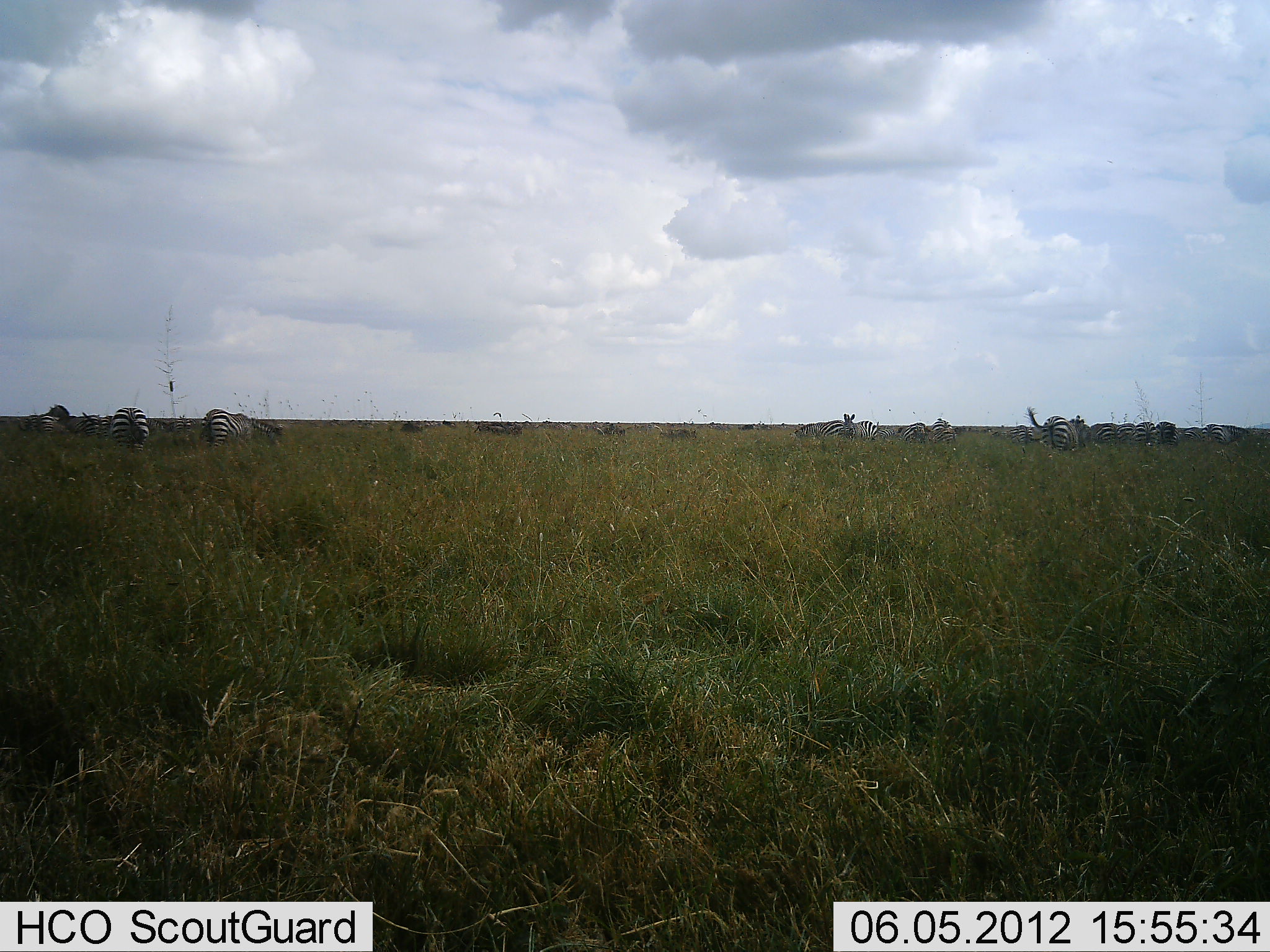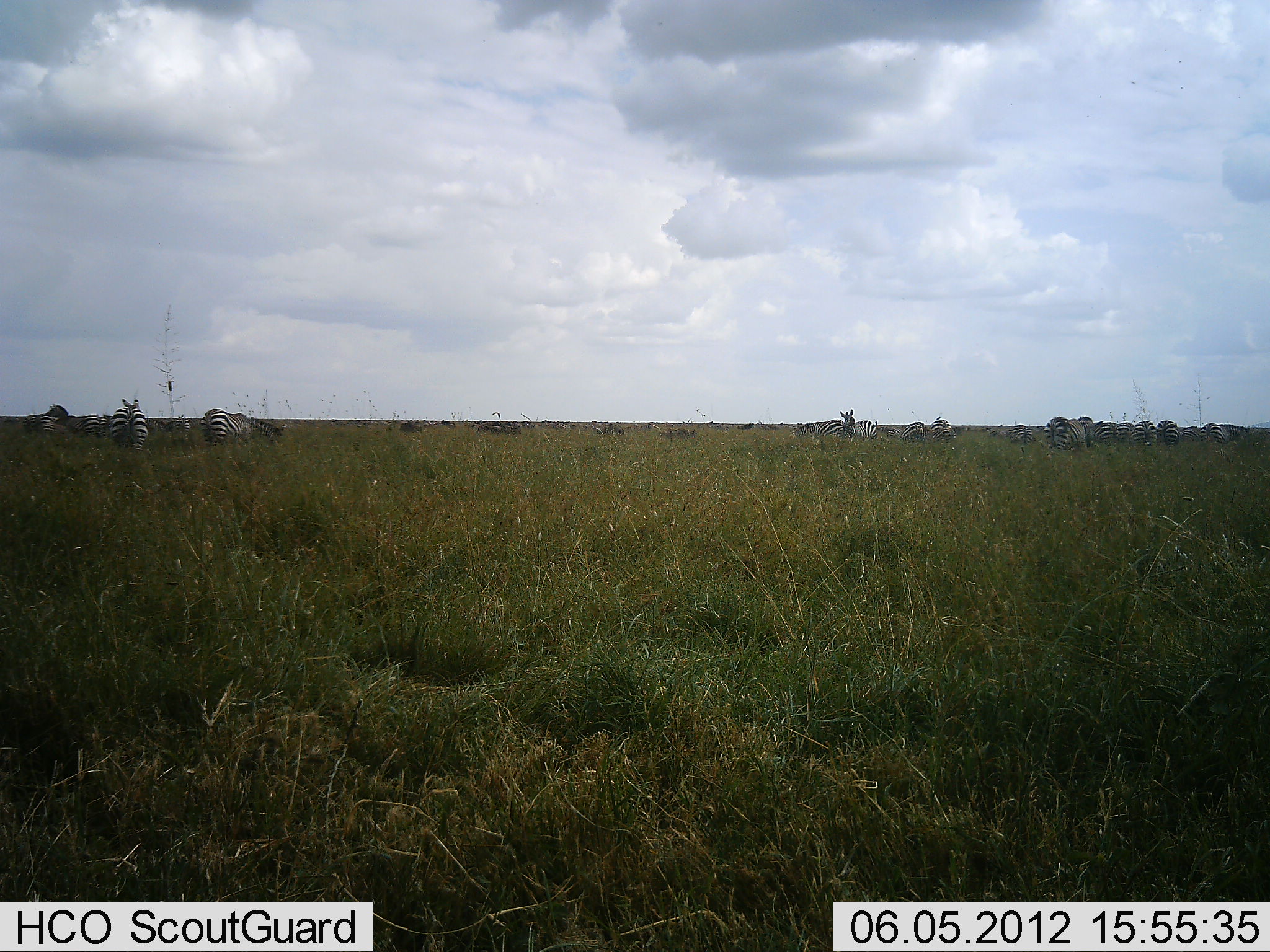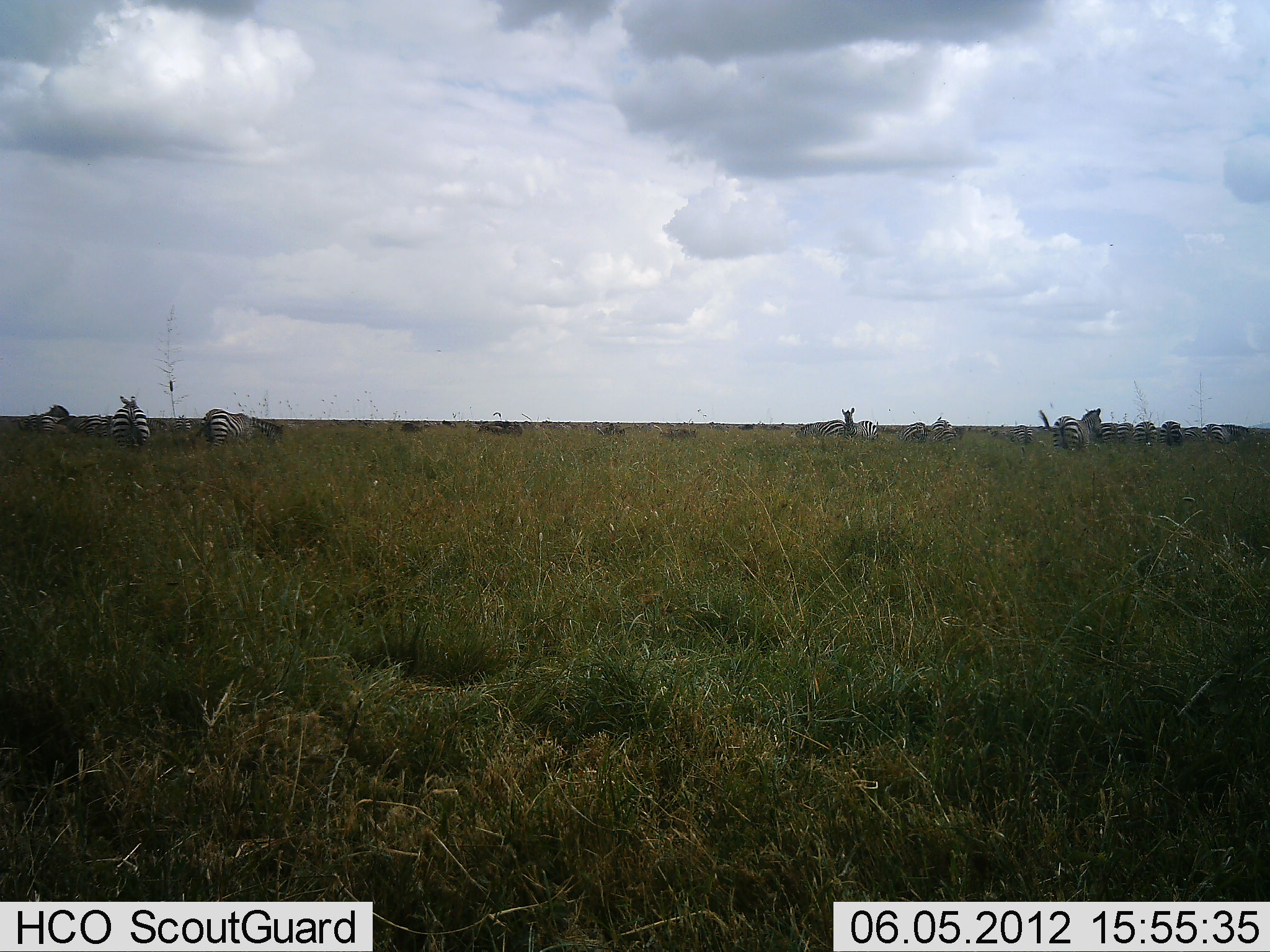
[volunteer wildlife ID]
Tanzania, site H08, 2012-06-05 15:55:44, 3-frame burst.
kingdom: Animalia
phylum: Chordata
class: Mammalia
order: Perissodactyla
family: Equidae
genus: Equus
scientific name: Equus quagga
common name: plains zebra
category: zebra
Zebra (plains zebra) (Equus quagga), count 11-50. Behavior (volunteer vote fractions): standing 55%, resting 0%, moving 55%, interacting 0%. Young present (vote fraction): 0%. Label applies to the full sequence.